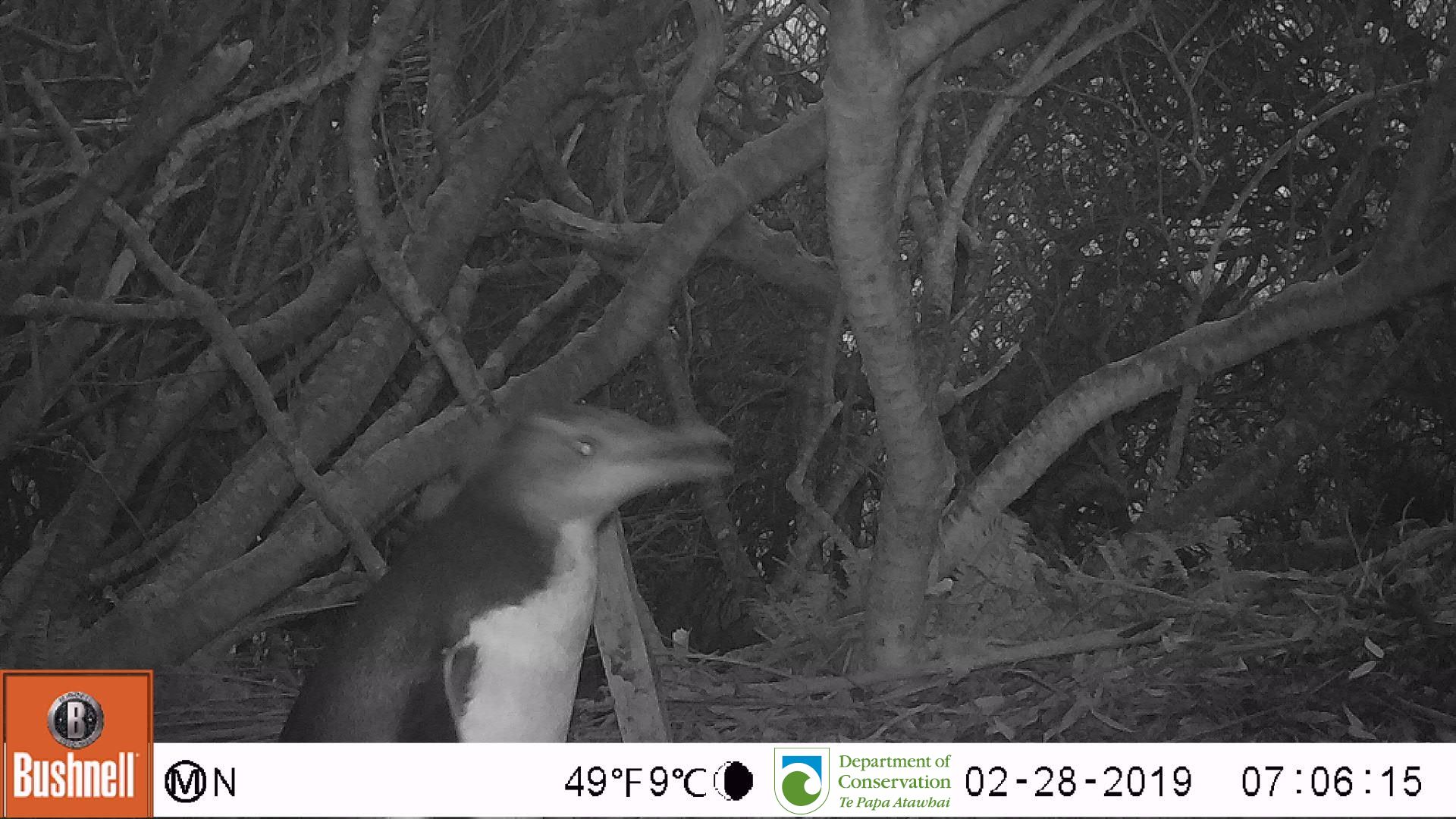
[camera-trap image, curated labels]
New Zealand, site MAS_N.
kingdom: Animalia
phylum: Chordata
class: Aves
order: Sphenisciformes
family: Spheniscidae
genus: Megadyptes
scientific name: Megadyptes antipodes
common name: yellow-eyed penguin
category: yellow eyed penguin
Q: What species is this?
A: Yellow eyed penguin (yellow-eyed penguin) (Megadyptes antipodes).